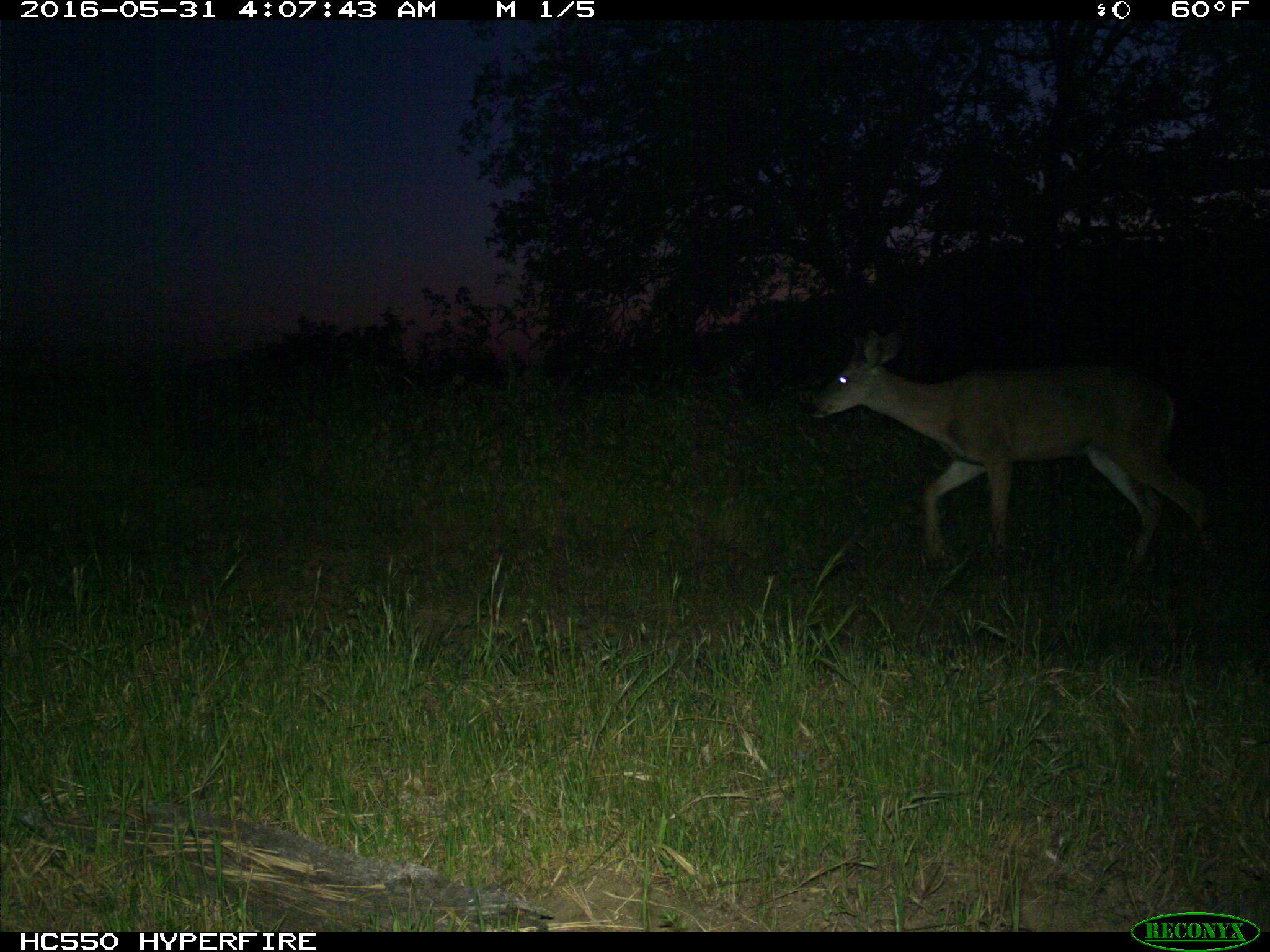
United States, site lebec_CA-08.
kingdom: Animalia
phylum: Chordata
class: Mammalia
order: Artiodactyla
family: Cervidae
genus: Odocoileus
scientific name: Odocoileus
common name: deer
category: unidentified deer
Unidentified deer (deer) (Odocoileus).